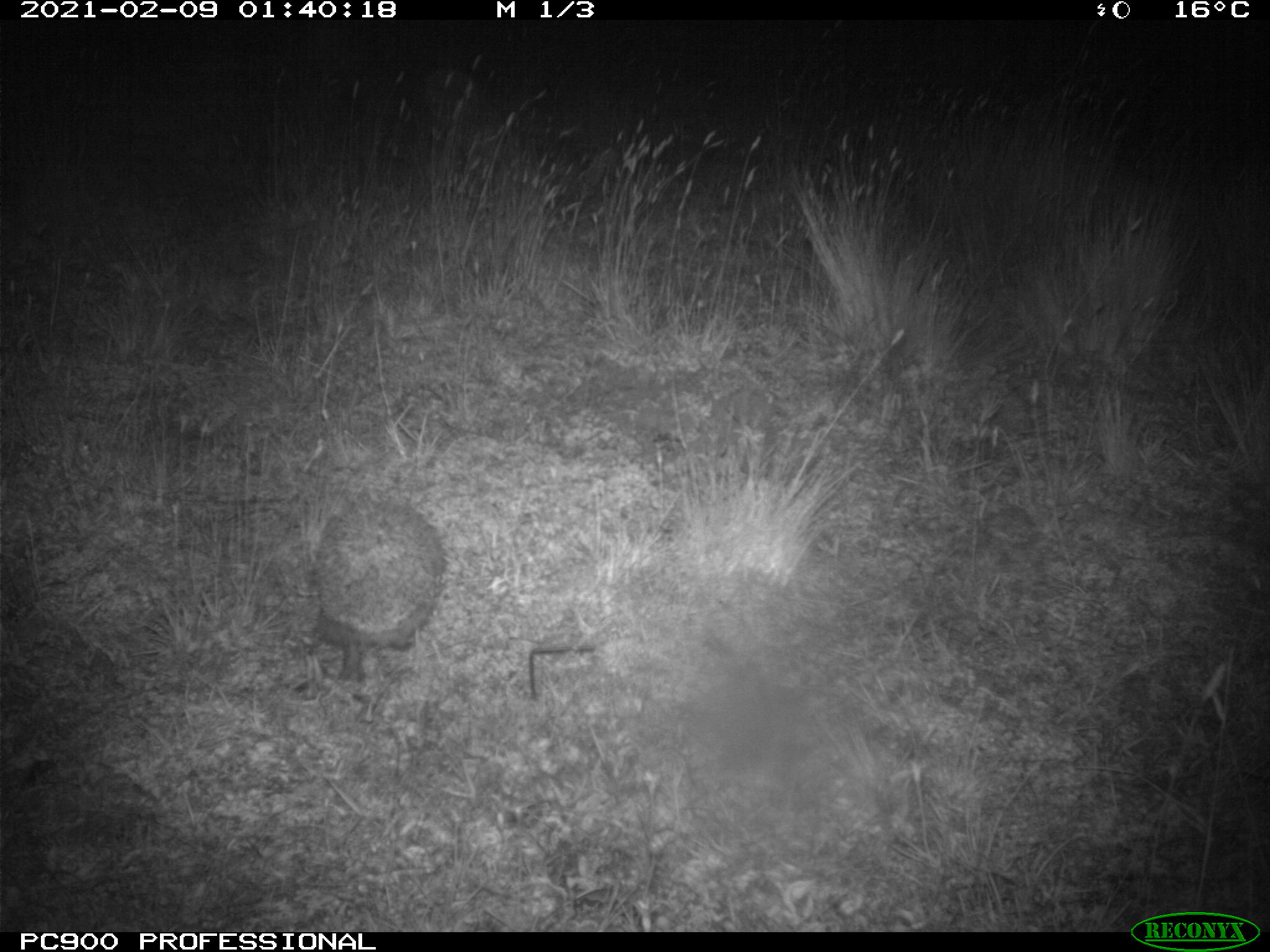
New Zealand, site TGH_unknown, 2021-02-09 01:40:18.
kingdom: Animalia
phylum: Chordata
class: Mammalia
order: Eulipotyphla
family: Erinaceidae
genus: Erinaceus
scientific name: Erinaceus europaeus europaeus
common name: european hedgehog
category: hedgehog